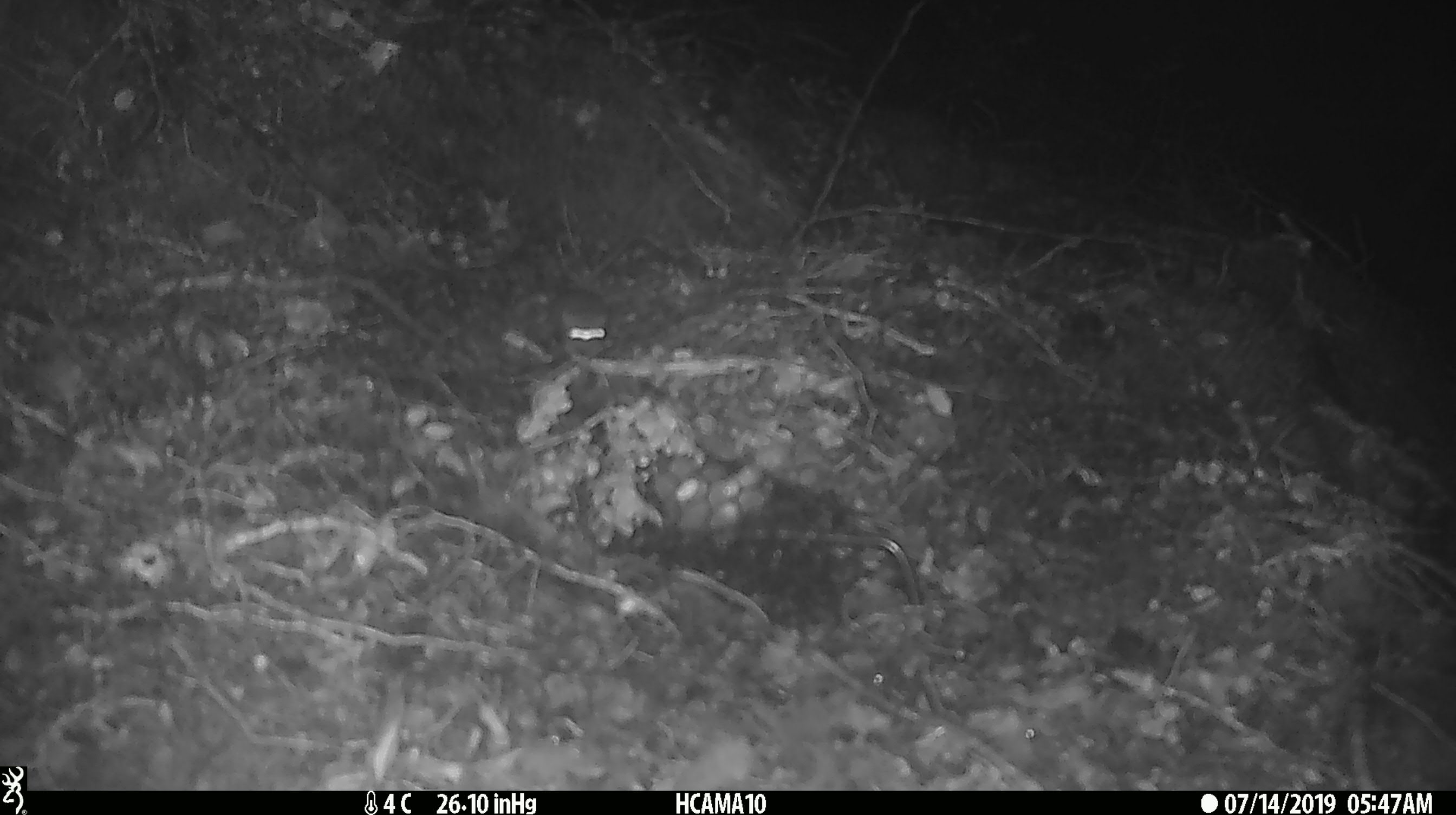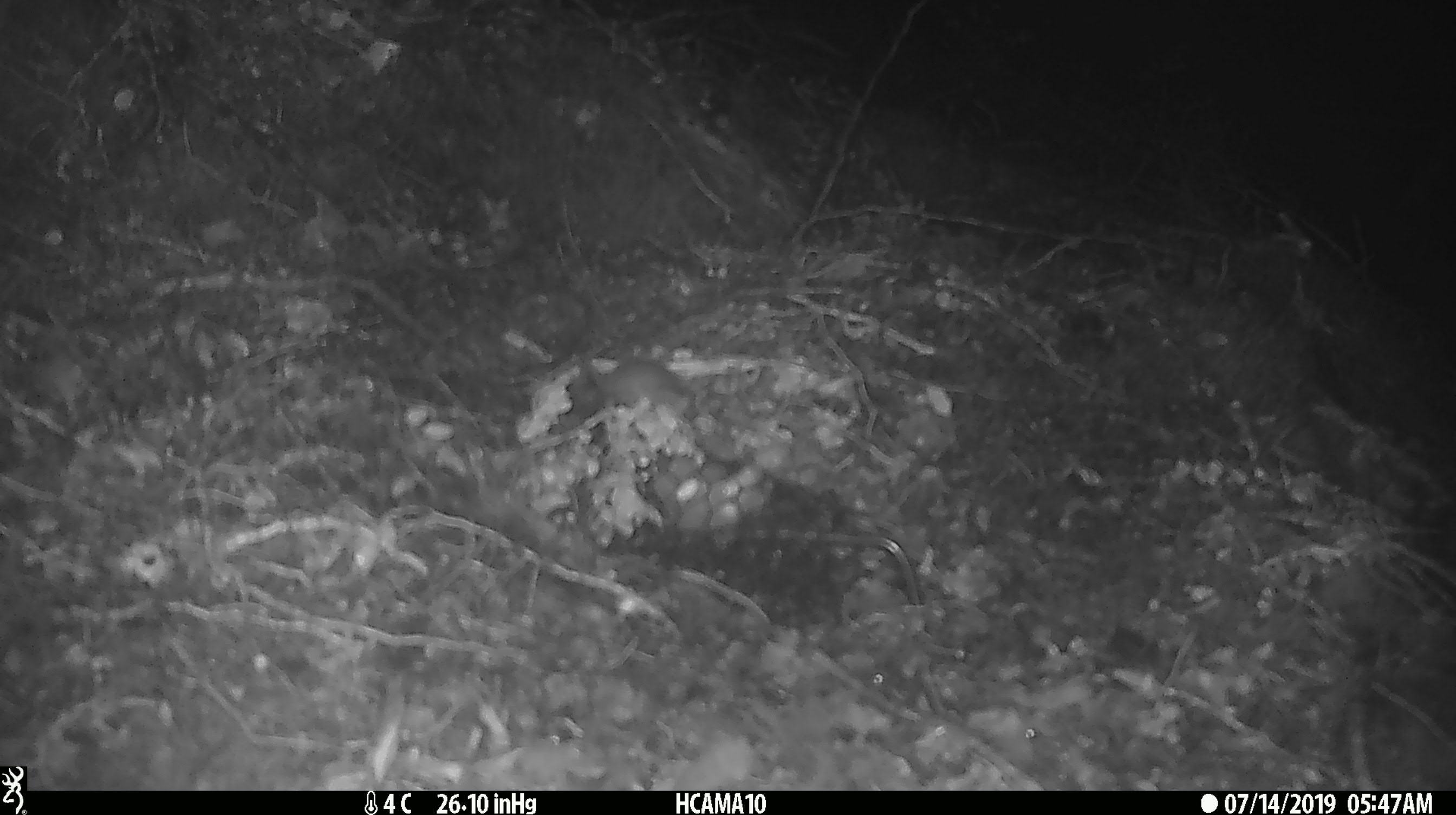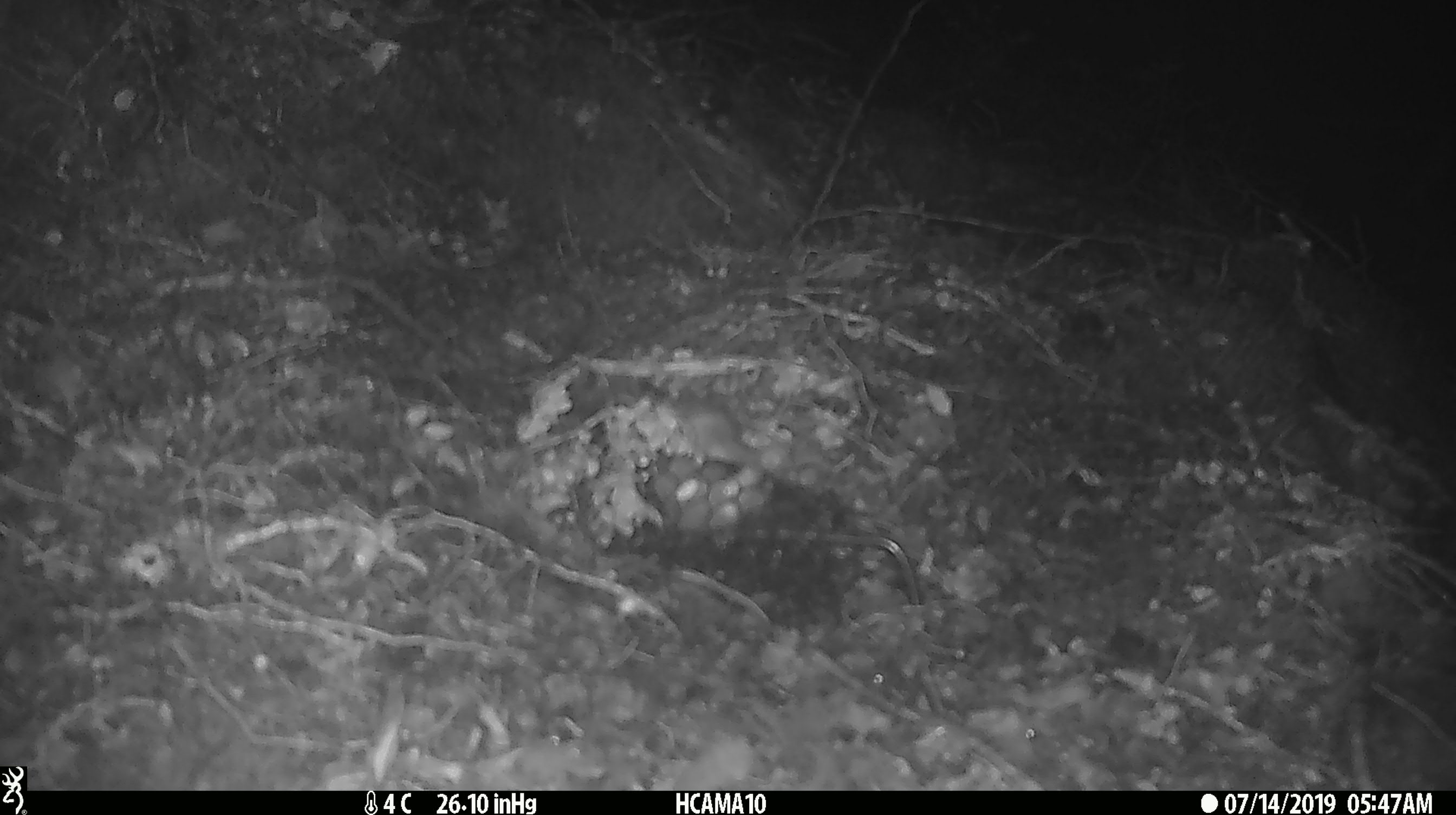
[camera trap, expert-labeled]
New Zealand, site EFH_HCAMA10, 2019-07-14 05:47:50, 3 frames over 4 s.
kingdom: Animalia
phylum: Chordata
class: Mammalia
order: Rodentia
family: Muridae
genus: Mus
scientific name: Mus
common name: mouse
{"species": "mouse (Mus)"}